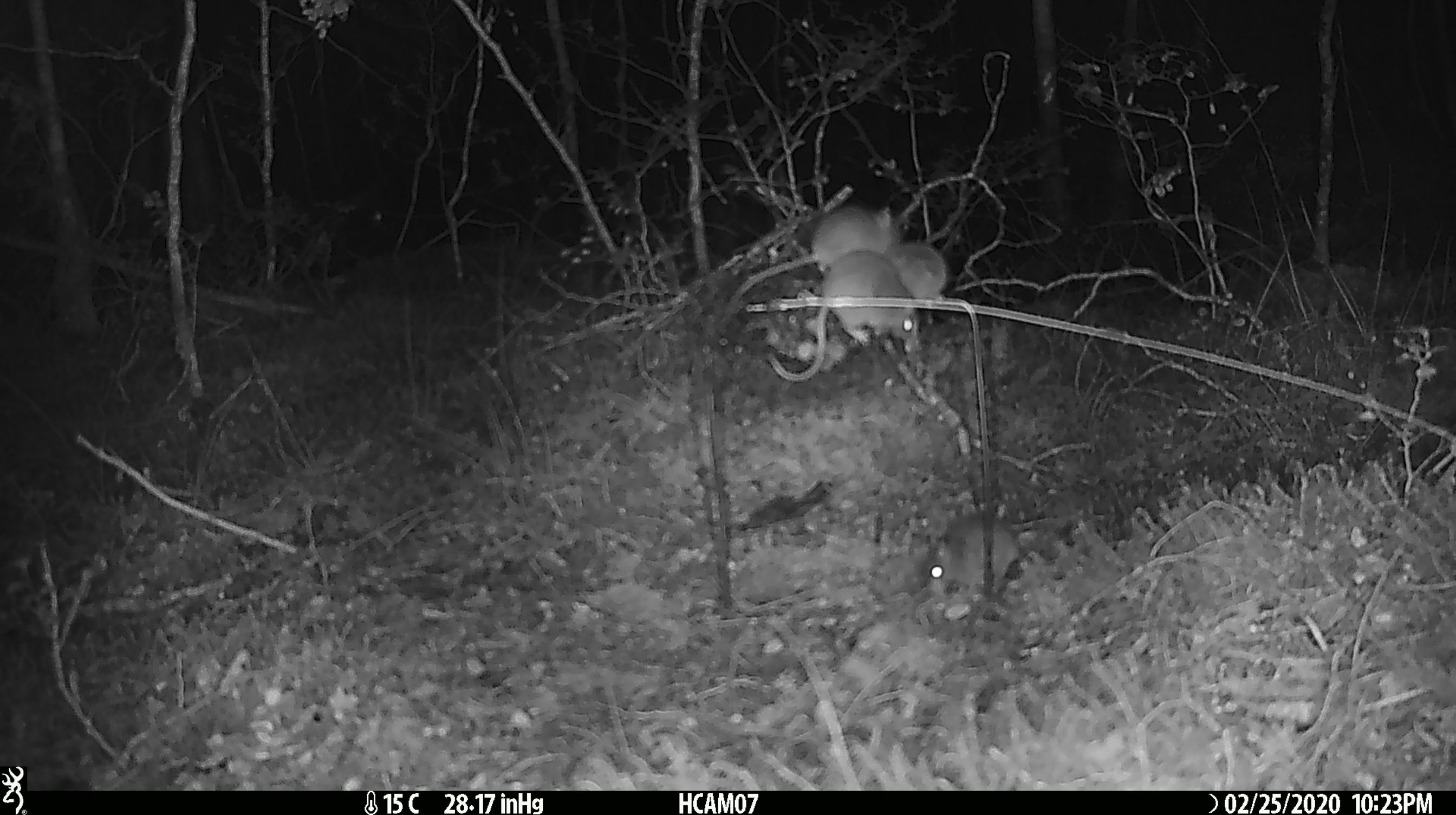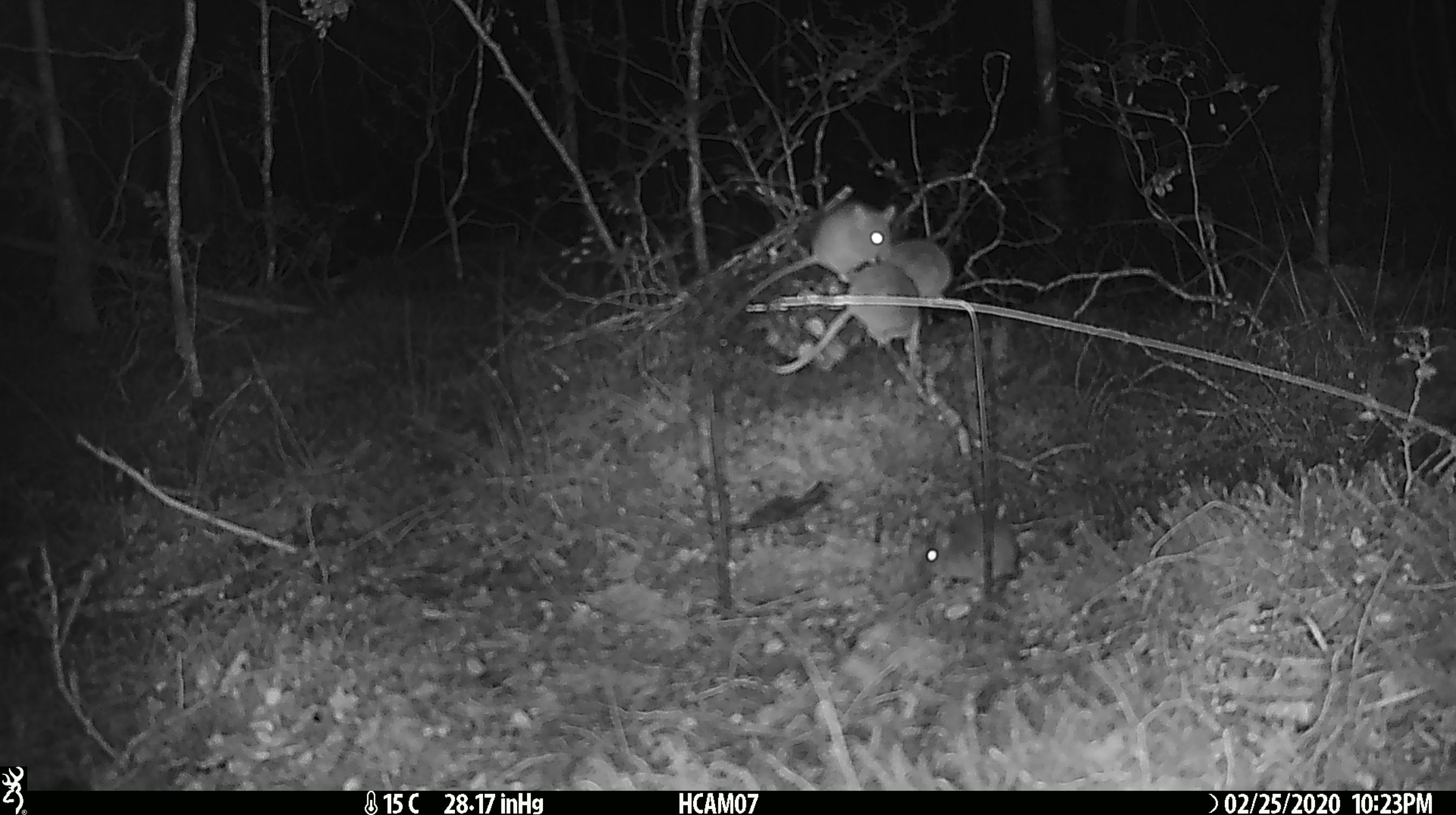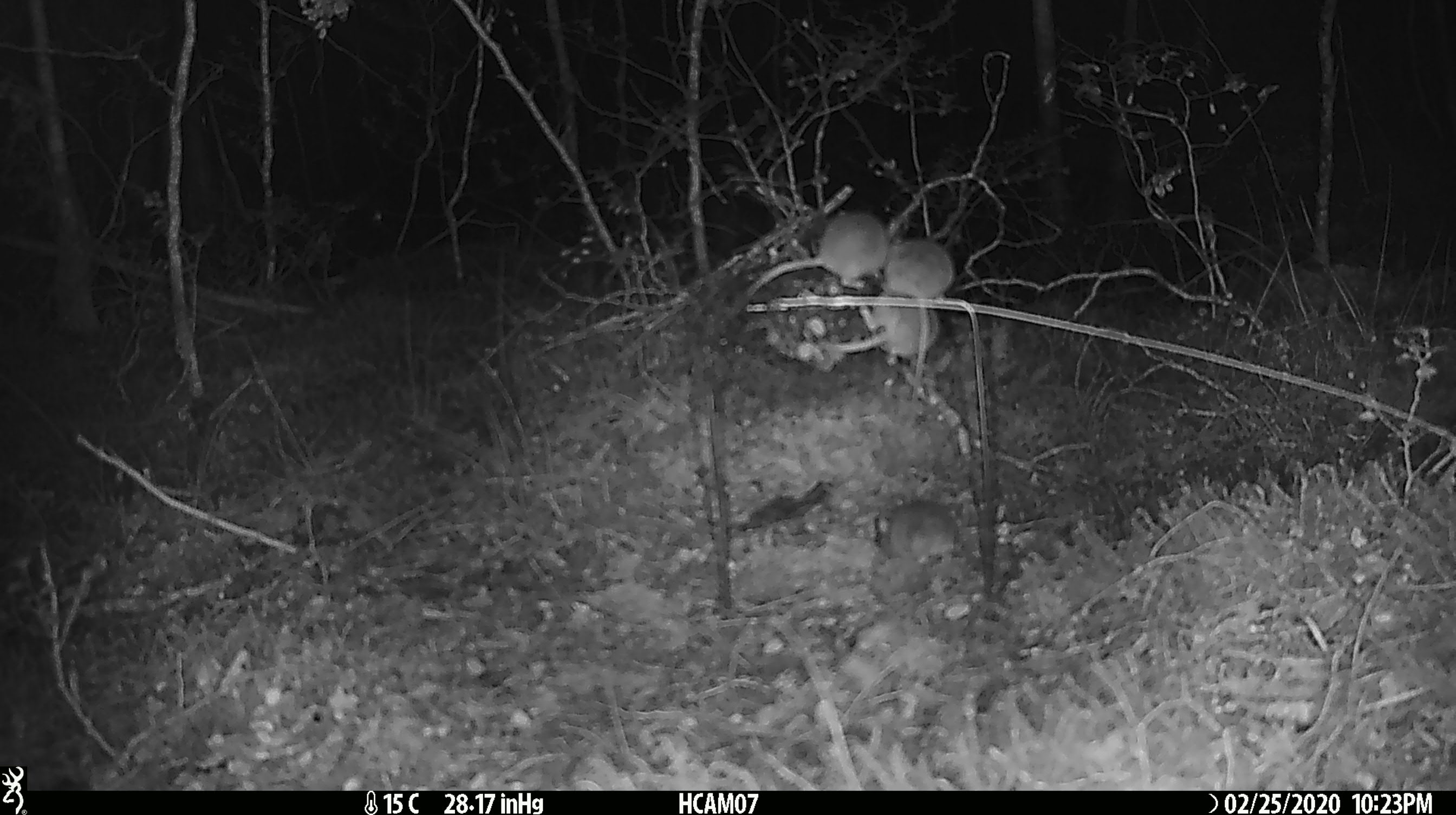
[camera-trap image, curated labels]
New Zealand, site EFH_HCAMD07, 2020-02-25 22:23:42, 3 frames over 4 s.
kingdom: Animalia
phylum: Chordata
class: Mammalia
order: Rodentia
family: Muridae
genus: Mus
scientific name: Mus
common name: mouse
Mouse (Mus).